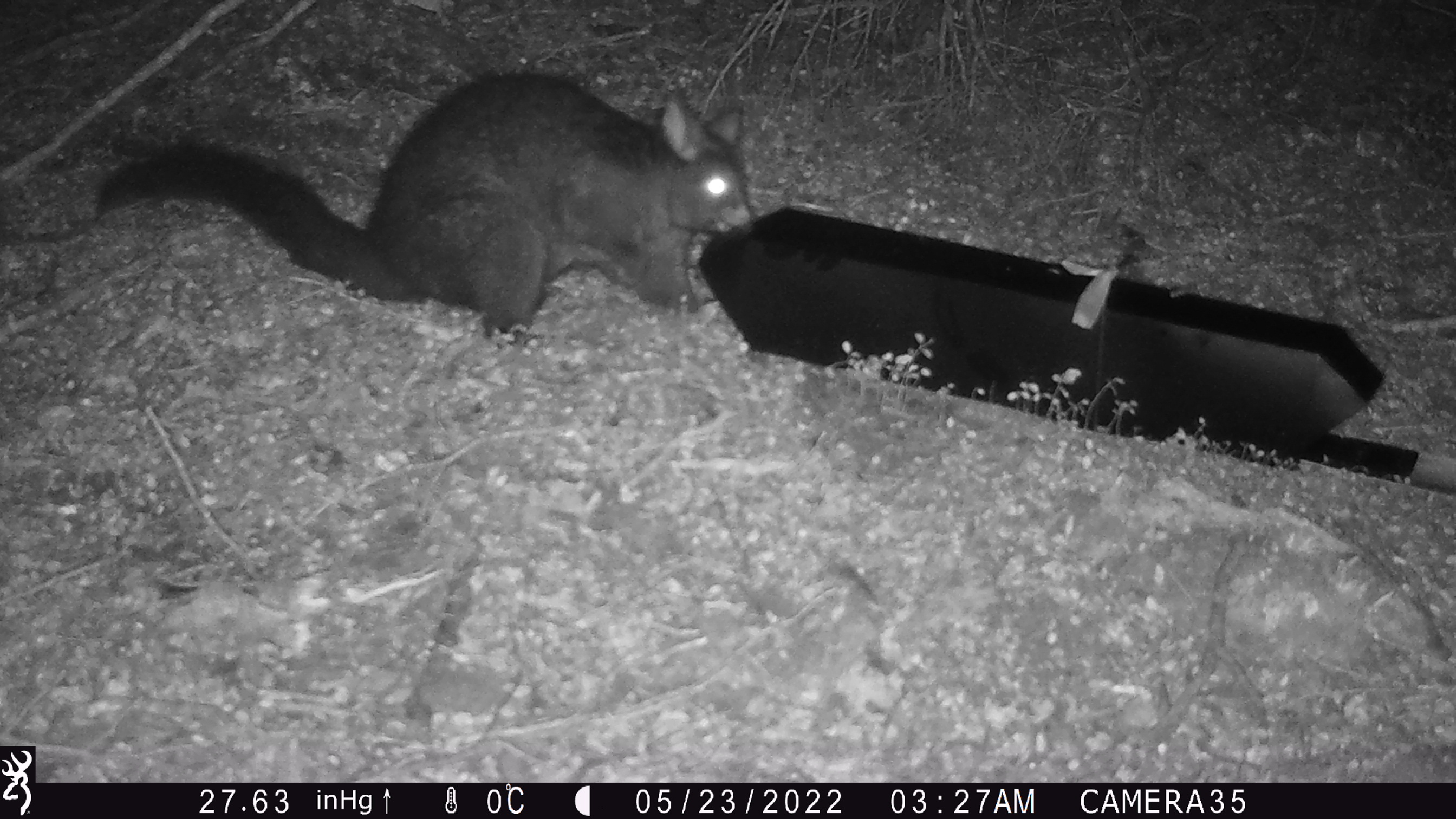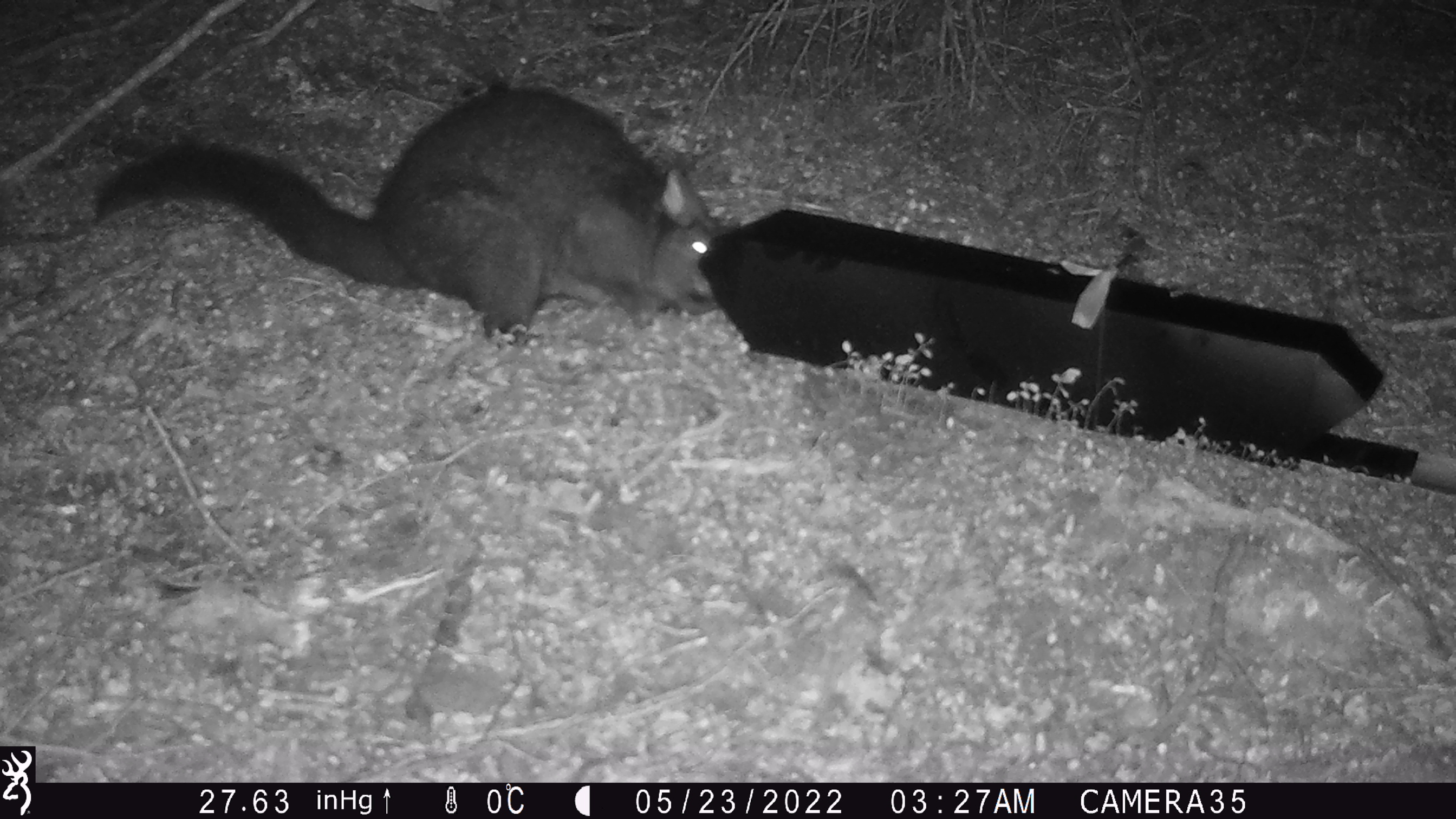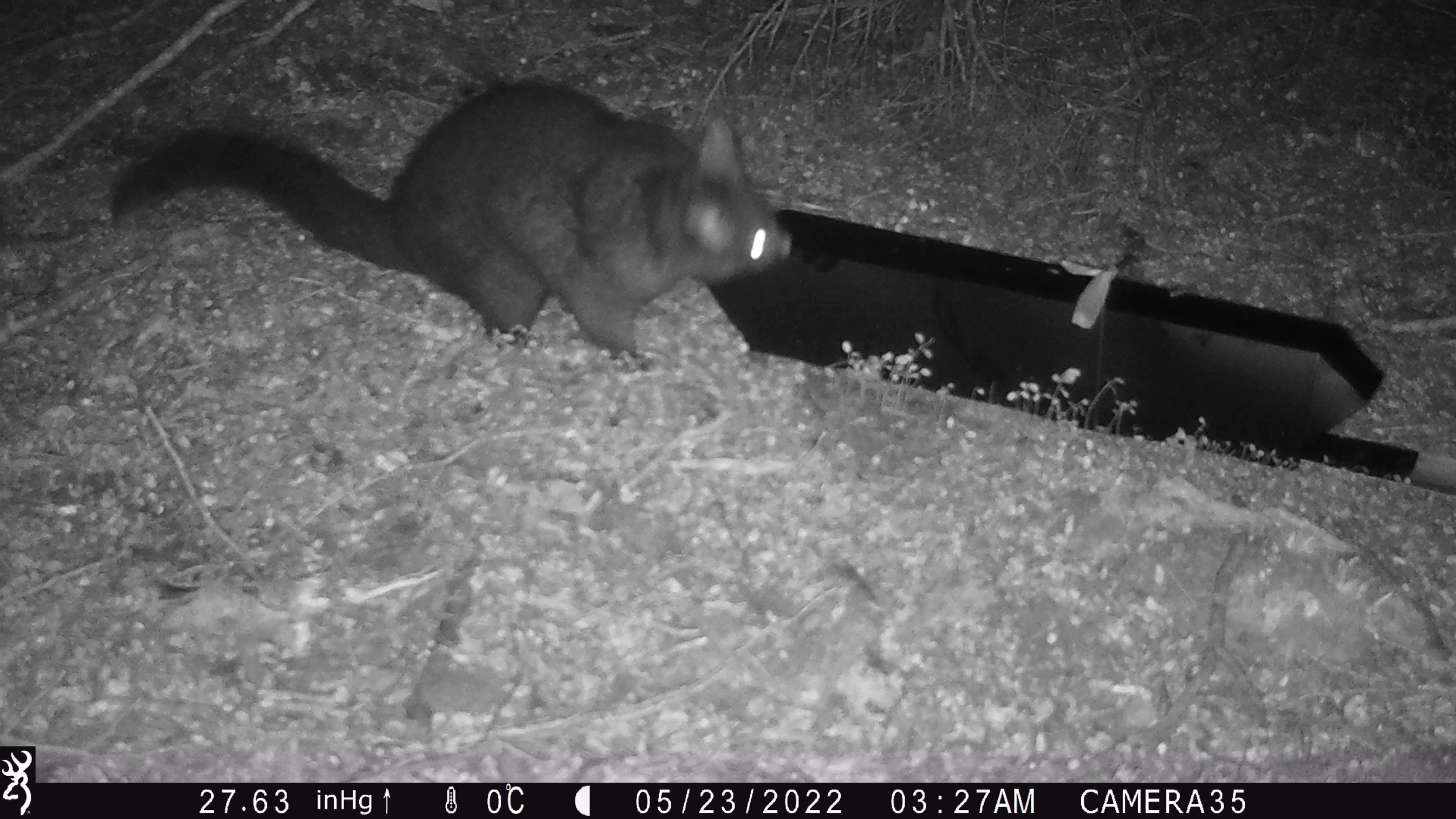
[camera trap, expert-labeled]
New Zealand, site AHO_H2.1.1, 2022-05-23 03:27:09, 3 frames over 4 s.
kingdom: Animalia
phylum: Chordata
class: Mammalia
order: Diprotodontia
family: Phalangeridae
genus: Trichosurus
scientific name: Trichosurus vulpecula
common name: common brushtail possum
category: possum